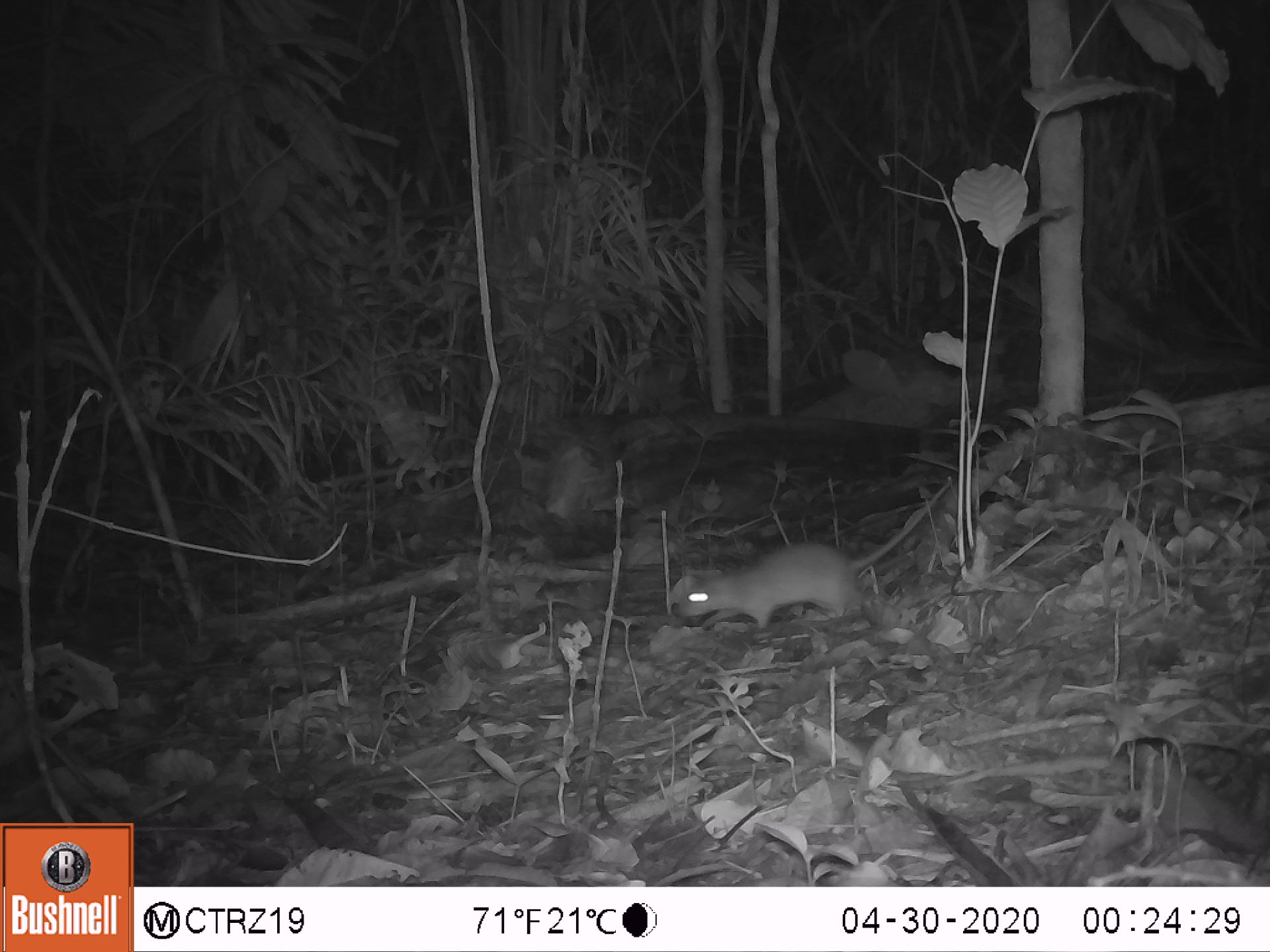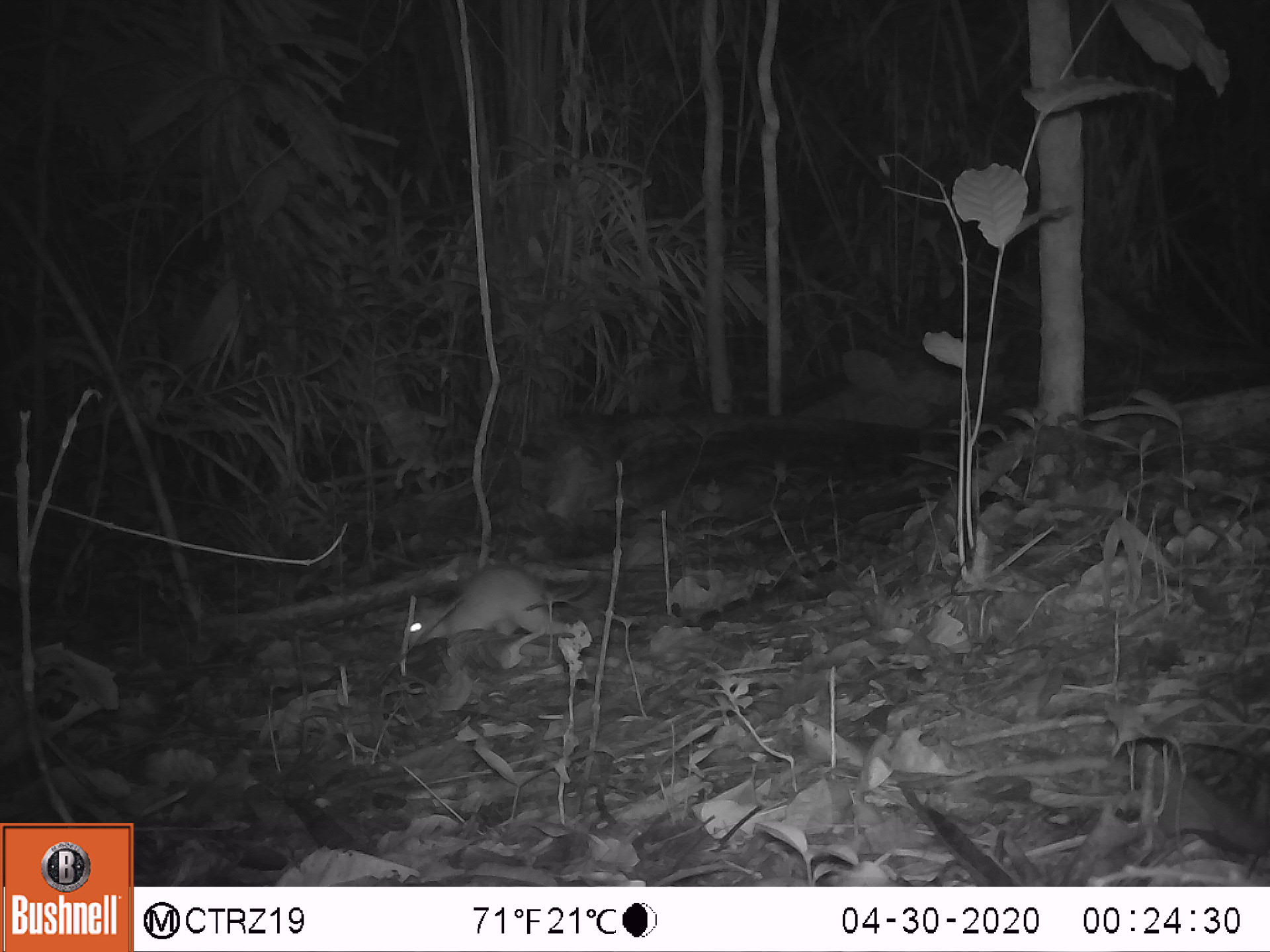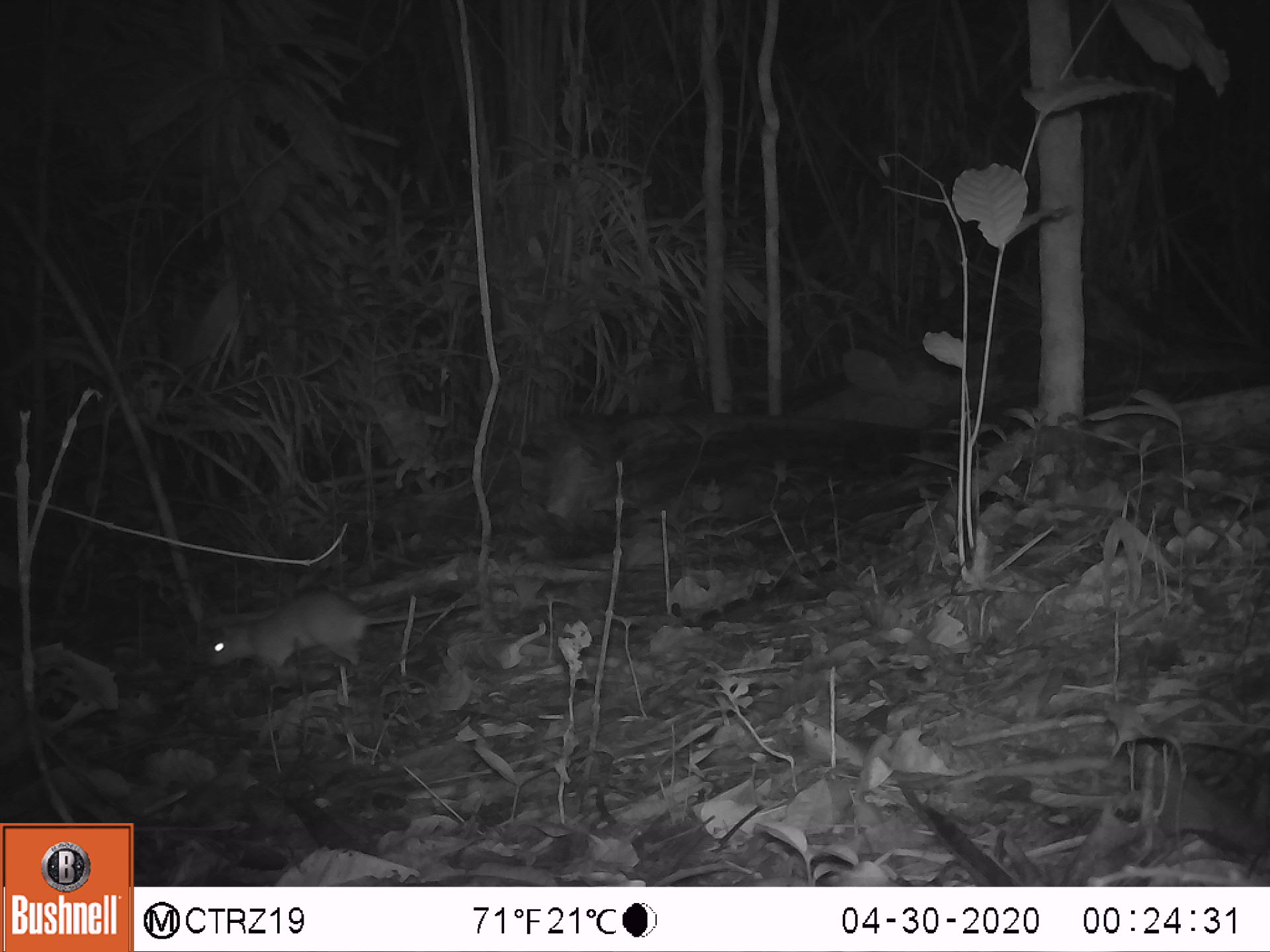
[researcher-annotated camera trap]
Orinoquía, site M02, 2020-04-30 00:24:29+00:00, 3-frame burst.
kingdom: Animalia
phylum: Chordata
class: Mammalia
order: Rodentia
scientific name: Rodentia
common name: rodent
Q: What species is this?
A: Rodent (Rodentia).